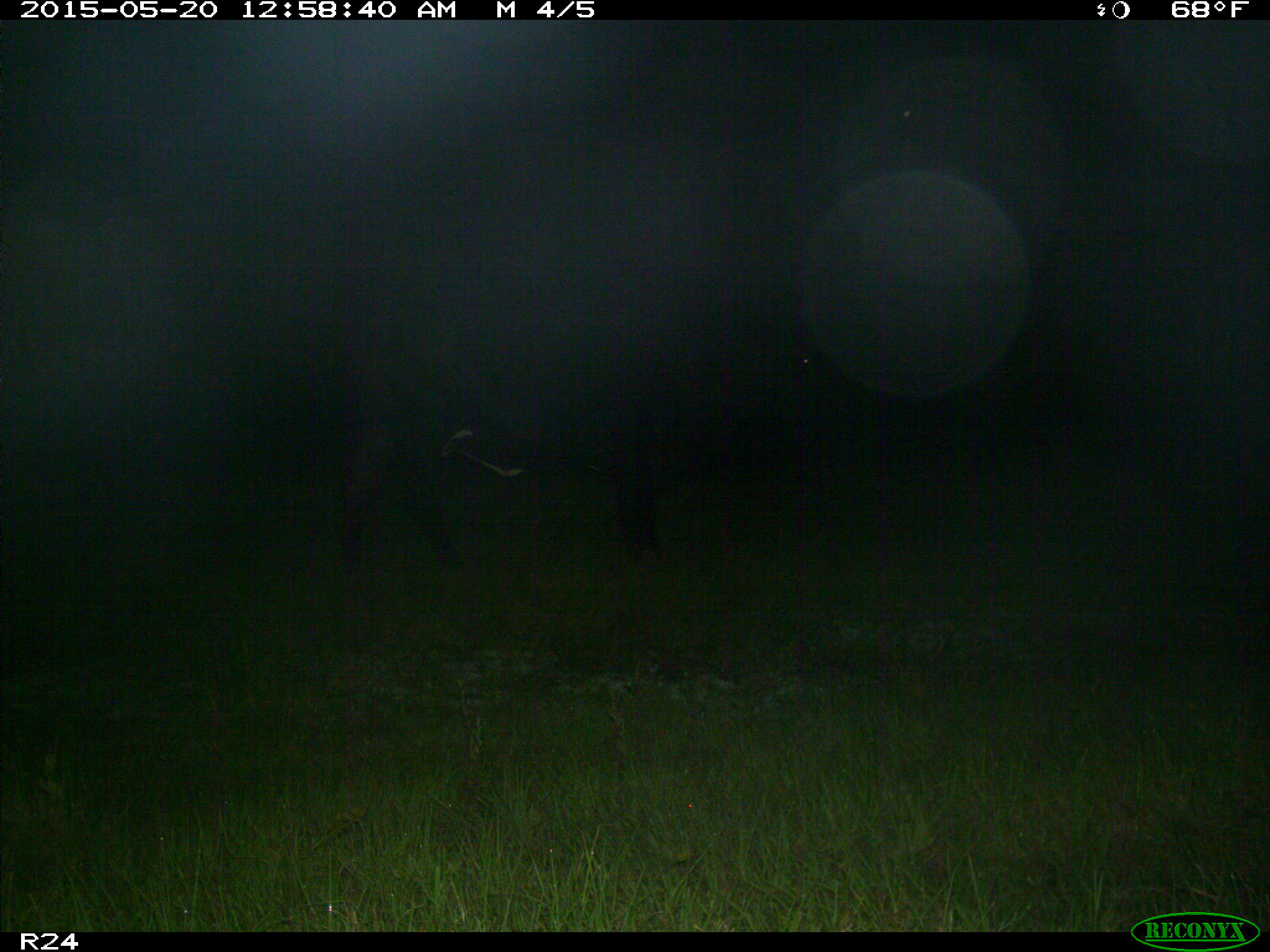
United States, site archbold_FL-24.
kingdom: Animalia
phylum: Chordata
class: Mammalia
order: Artiodactyla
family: Bovidae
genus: Bos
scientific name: Bos taurus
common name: domestic cow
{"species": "Bos taurus (domestic cow)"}